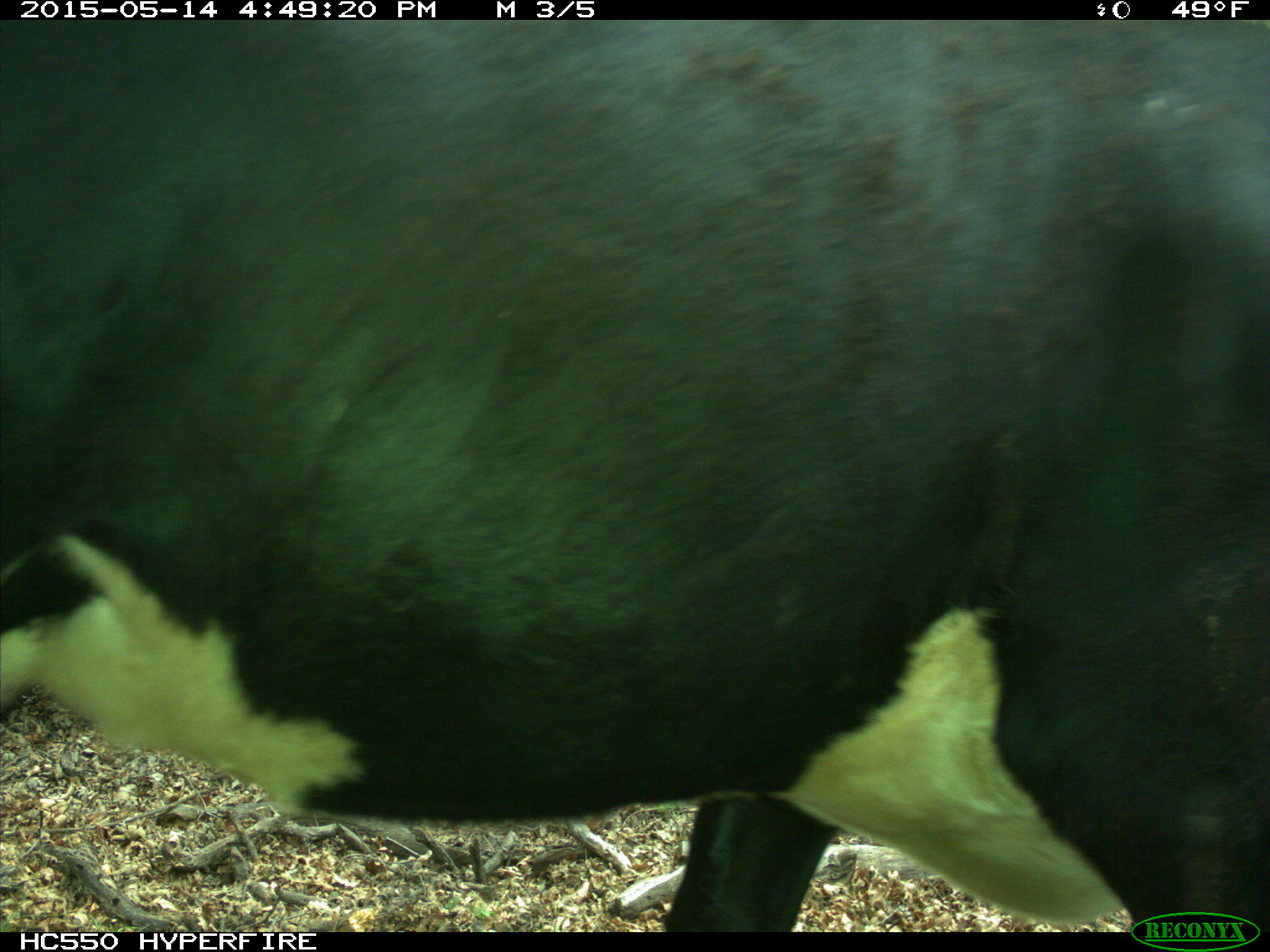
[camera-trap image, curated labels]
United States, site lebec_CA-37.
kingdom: Animalia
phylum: Chordata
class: Mammalia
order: Artiodactyla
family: Bovidae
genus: Bos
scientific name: Bos taurus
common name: domestic cow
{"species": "Bos taurus (domestic cow)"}